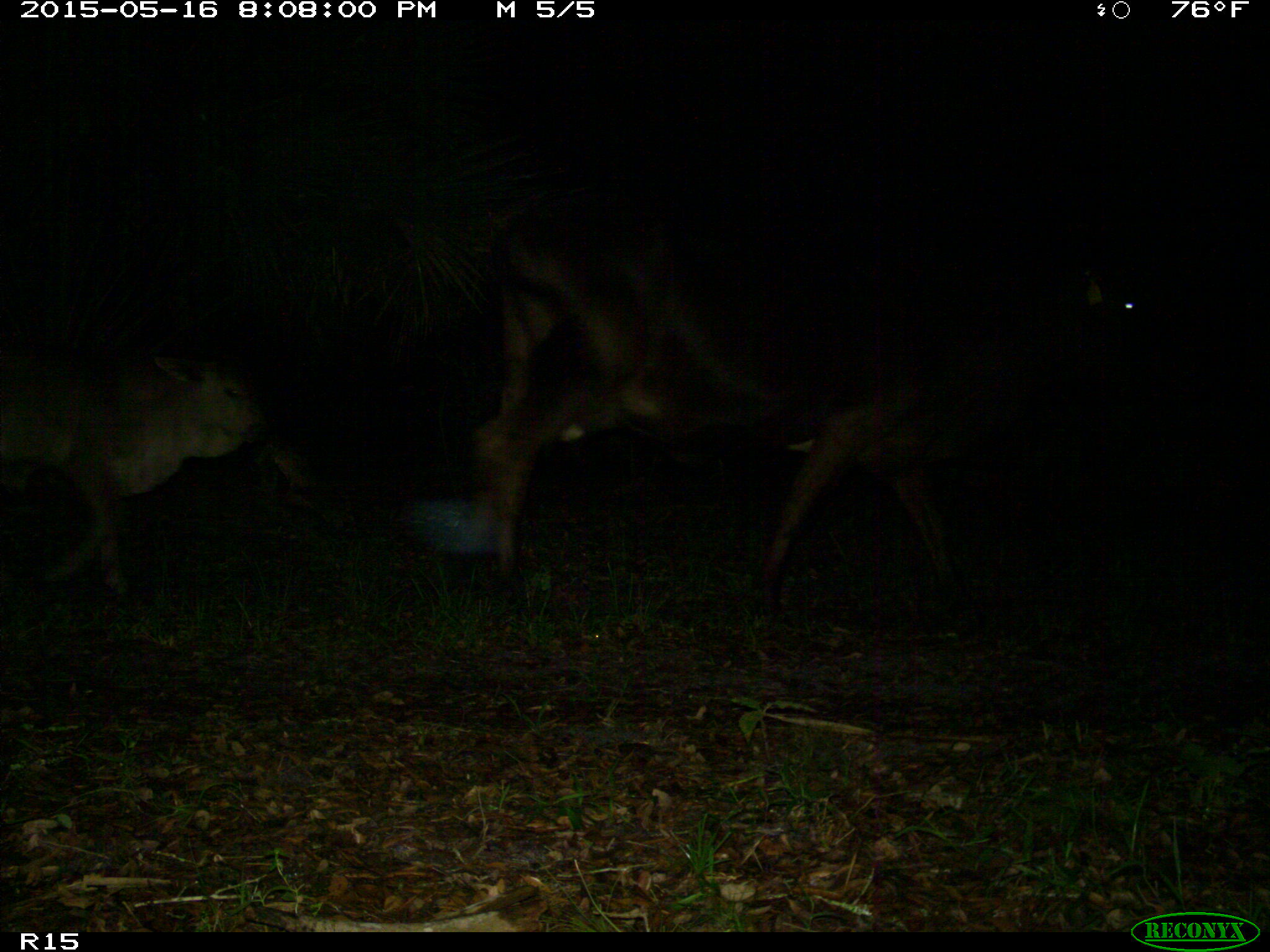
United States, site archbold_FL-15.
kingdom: Animalia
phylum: Chordata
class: Mammalia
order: Artiodactyla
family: Bovidae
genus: Bos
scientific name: Bos taurus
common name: domestic cow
Bos taurus (domestic cow).